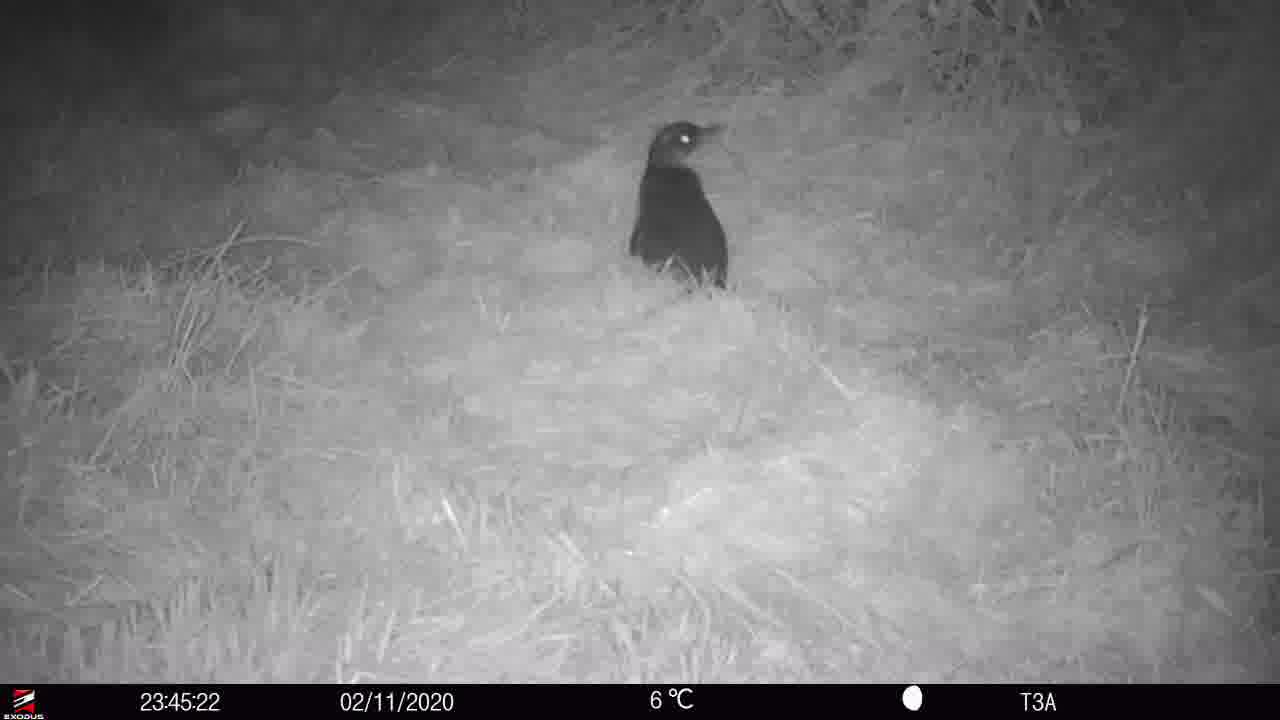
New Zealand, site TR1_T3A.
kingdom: Animalia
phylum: Chordata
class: Aves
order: Sphenisciformes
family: Spheniscidae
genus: Eudyptula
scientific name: Eudyptula minor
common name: little blue penguin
Little blue penguin (Eudyptula minor).